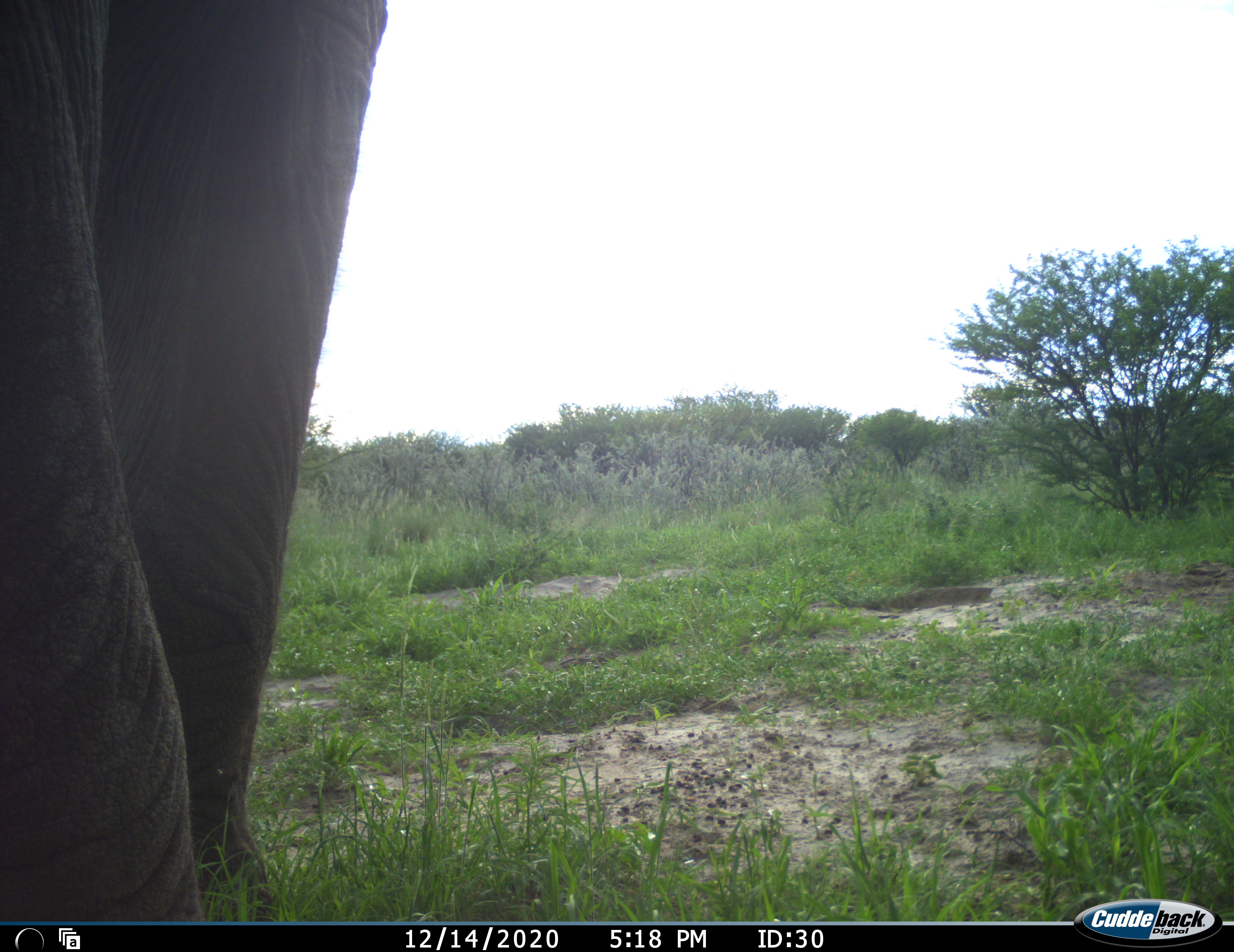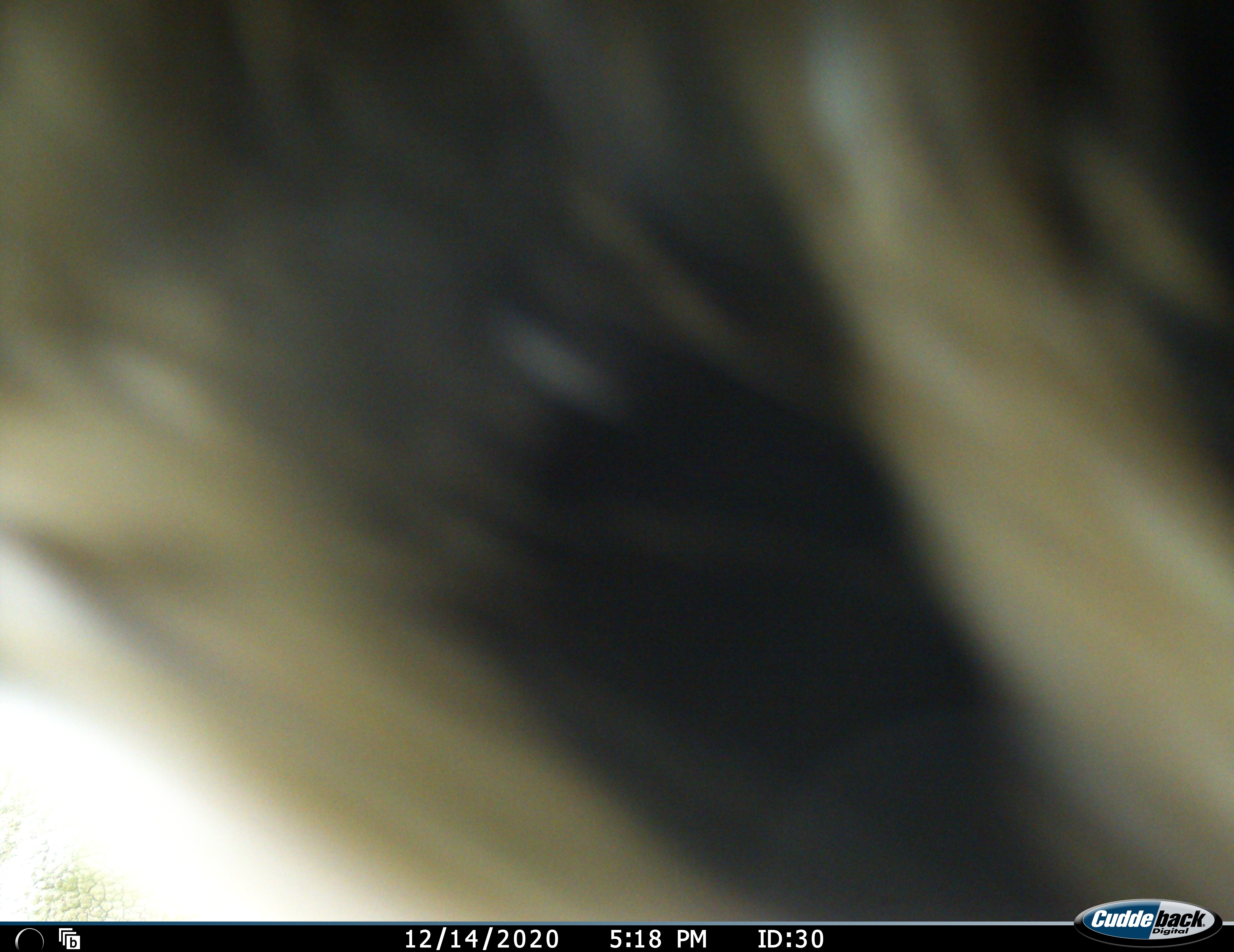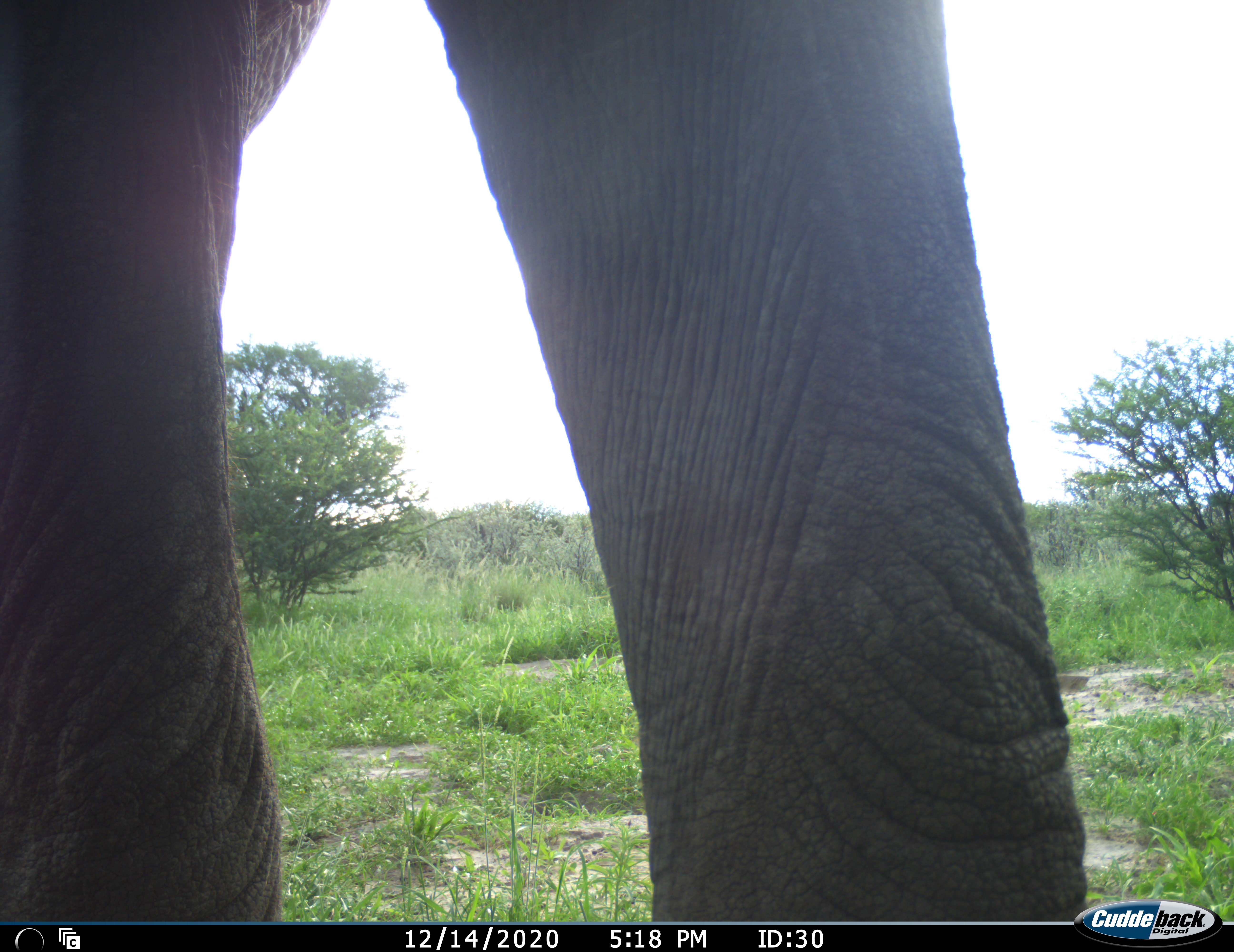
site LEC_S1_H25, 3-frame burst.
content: unidentified animal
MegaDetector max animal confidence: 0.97